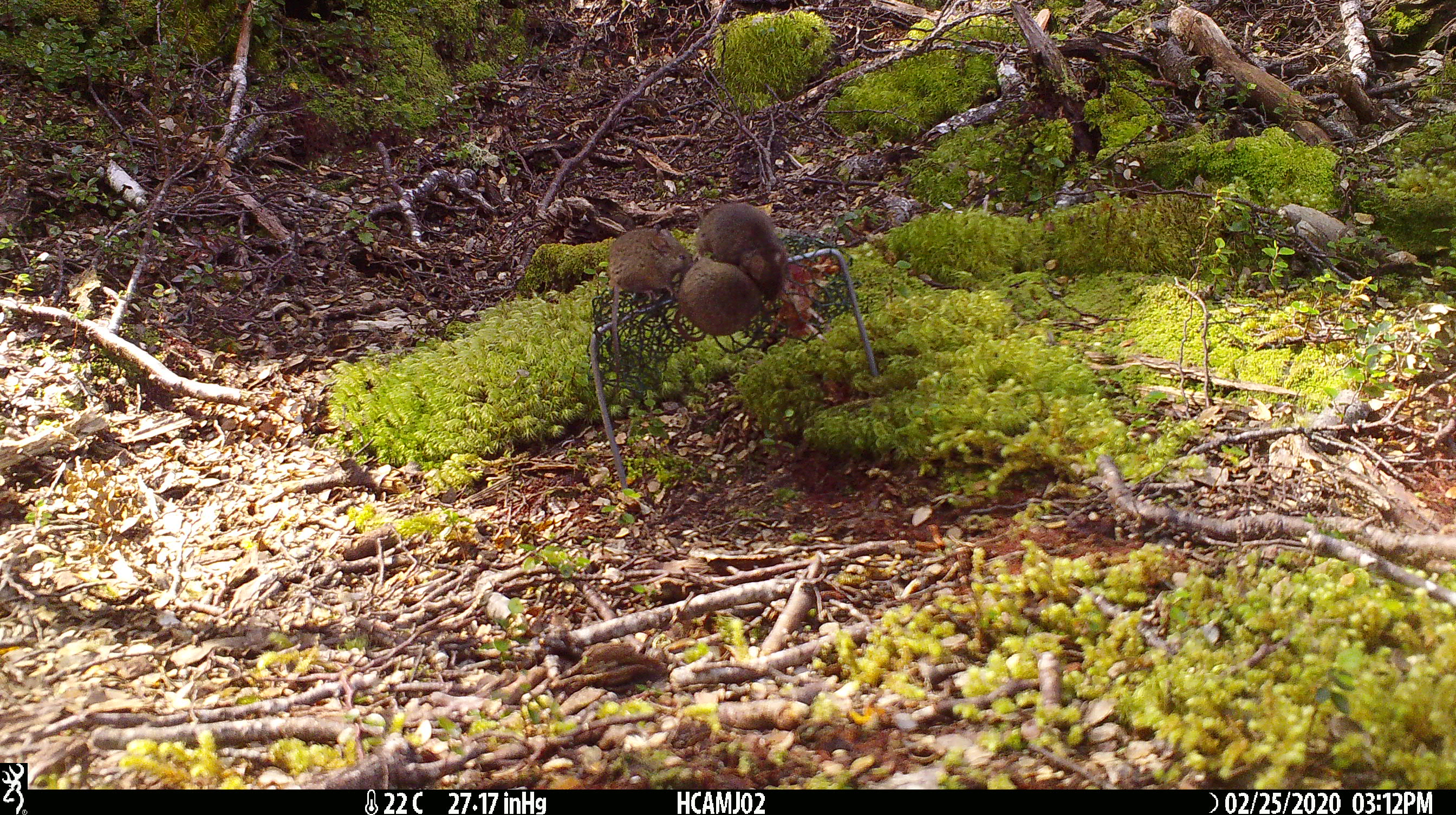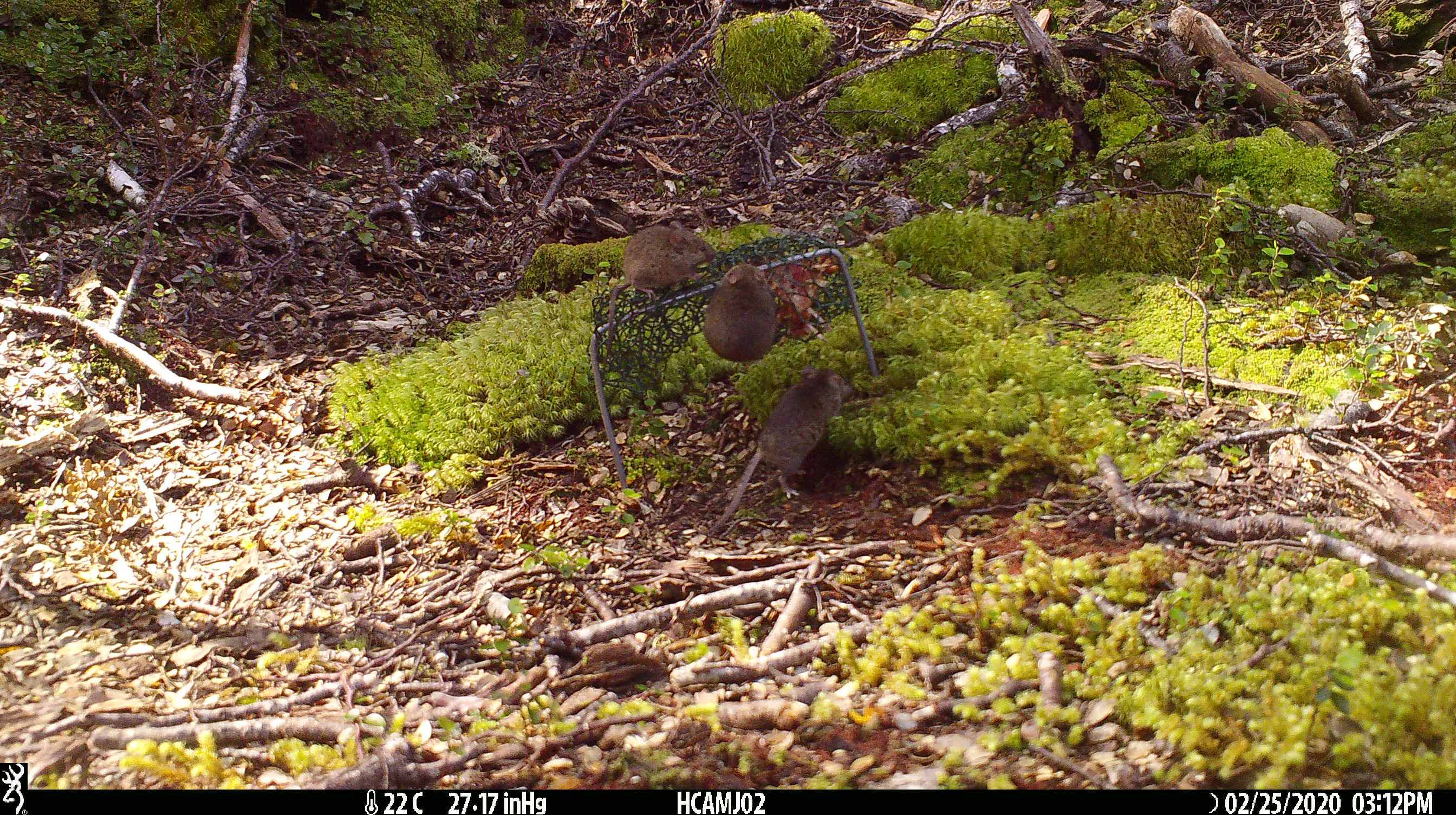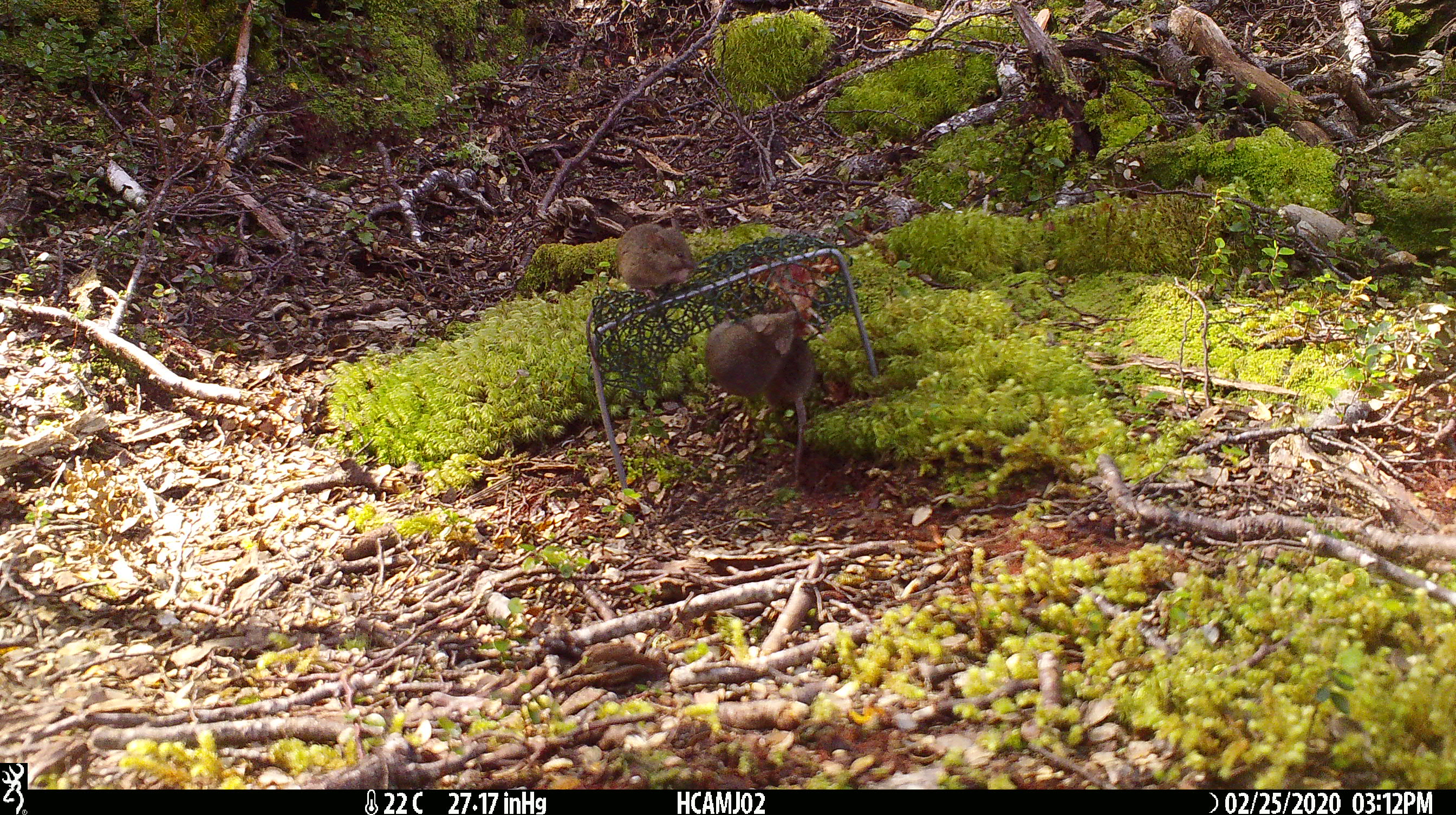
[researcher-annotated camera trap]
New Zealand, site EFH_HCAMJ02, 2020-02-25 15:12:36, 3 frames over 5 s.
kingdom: Animalia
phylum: Chordata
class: Mammalia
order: Rodentia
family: Muridae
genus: Mus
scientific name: Mus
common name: mouse